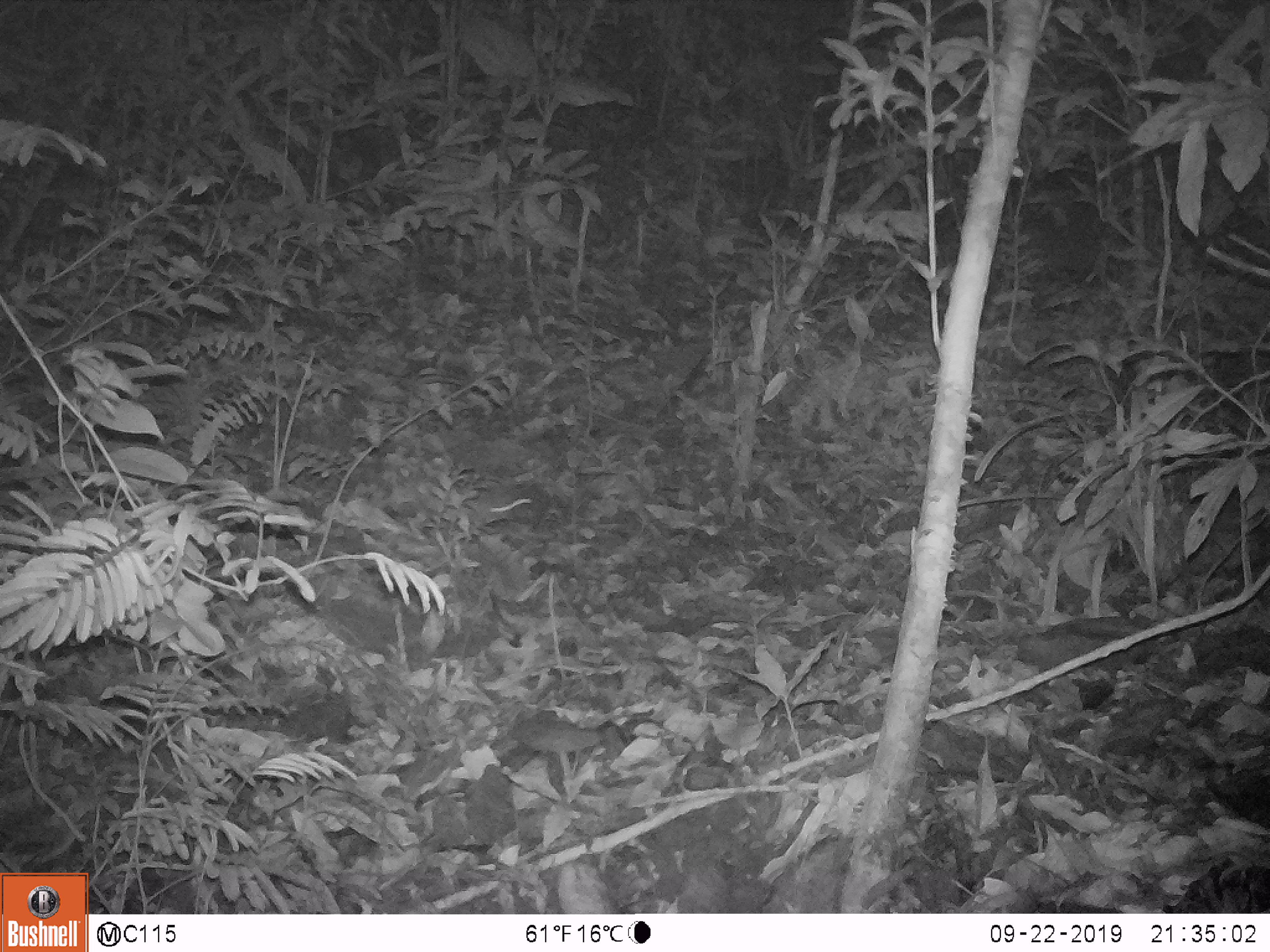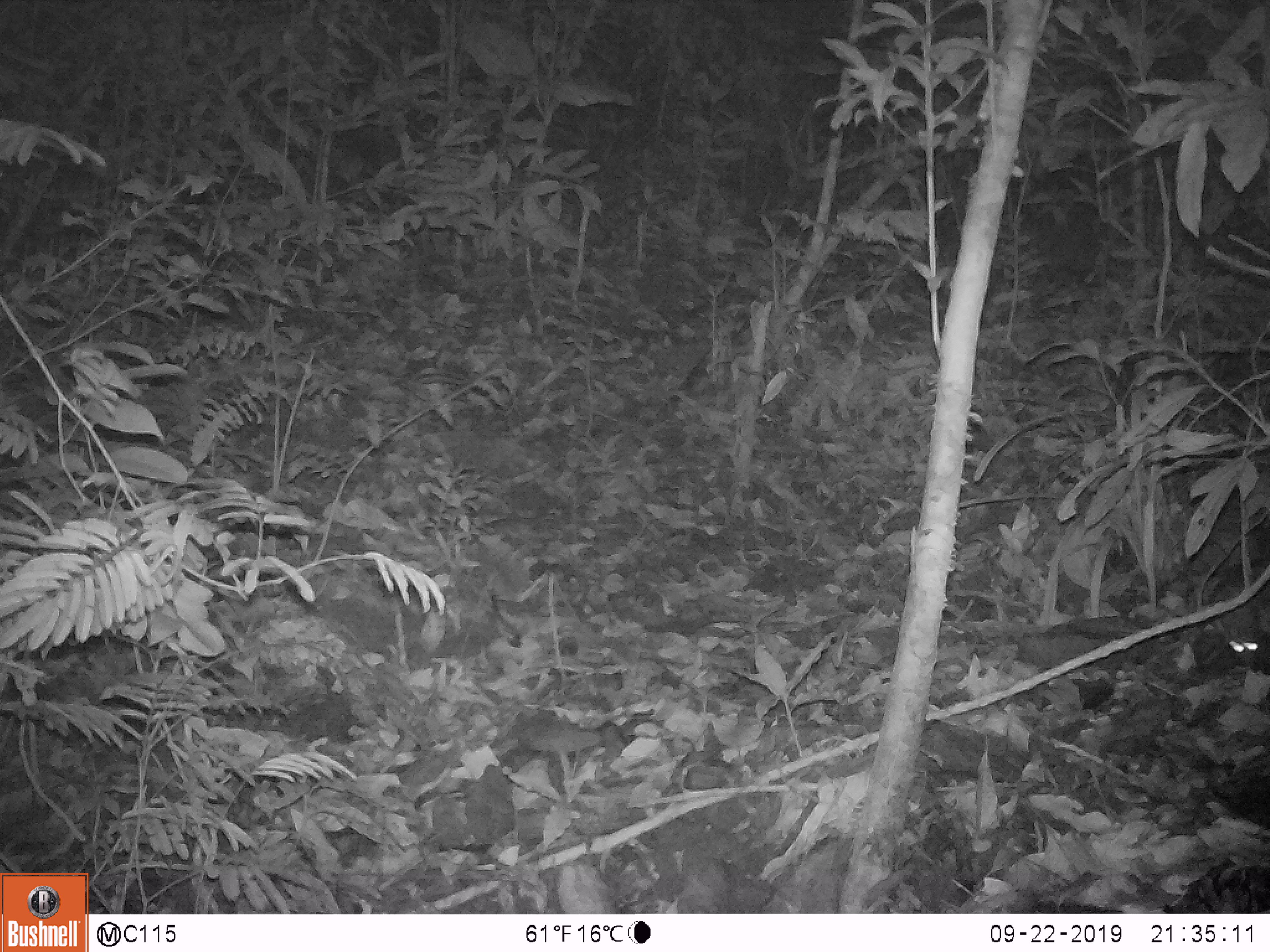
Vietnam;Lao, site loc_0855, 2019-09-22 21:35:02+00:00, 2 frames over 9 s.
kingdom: Animalia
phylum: Chordata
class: Mammalia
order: Rodentia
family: Muridae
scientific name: Muridae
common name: old-world mice and rats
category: unidentified murid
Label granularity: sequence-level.